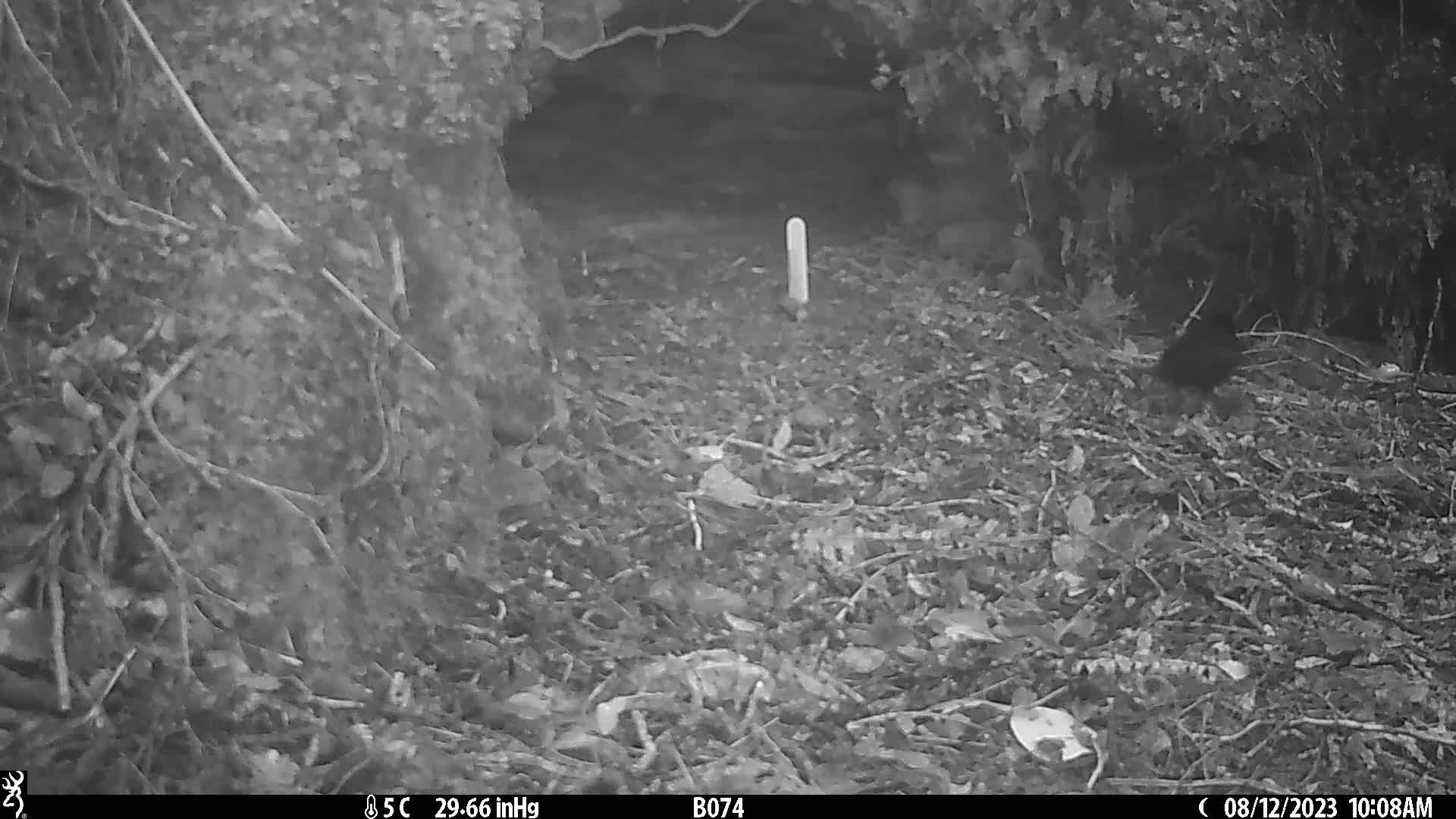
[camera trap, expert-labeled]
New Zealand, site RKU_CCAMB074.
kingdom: Animalia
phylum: Chordata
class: Aves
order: Passeriformes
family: Turdidae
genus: Turdus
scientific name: Turdus merula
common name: eurasian blackbird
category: blackbird